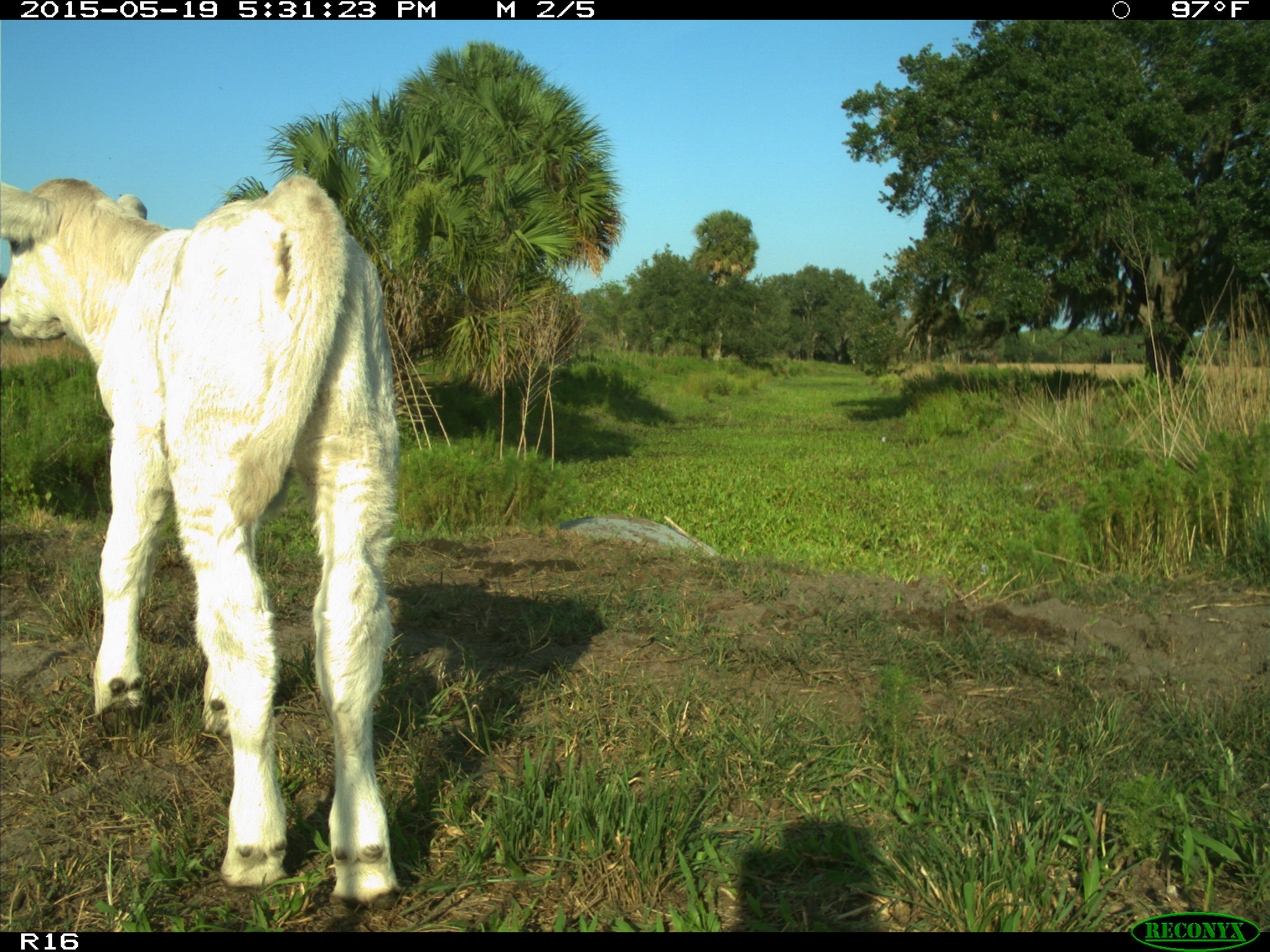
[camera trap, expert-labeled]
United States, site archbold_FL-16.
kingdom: Animalia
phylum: Chordata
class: Mammalia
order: Artiodactyla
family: Bovidae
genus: Bos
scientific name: Bos taurus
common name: domestic cow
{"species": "Bos taurus (domestic cow)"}